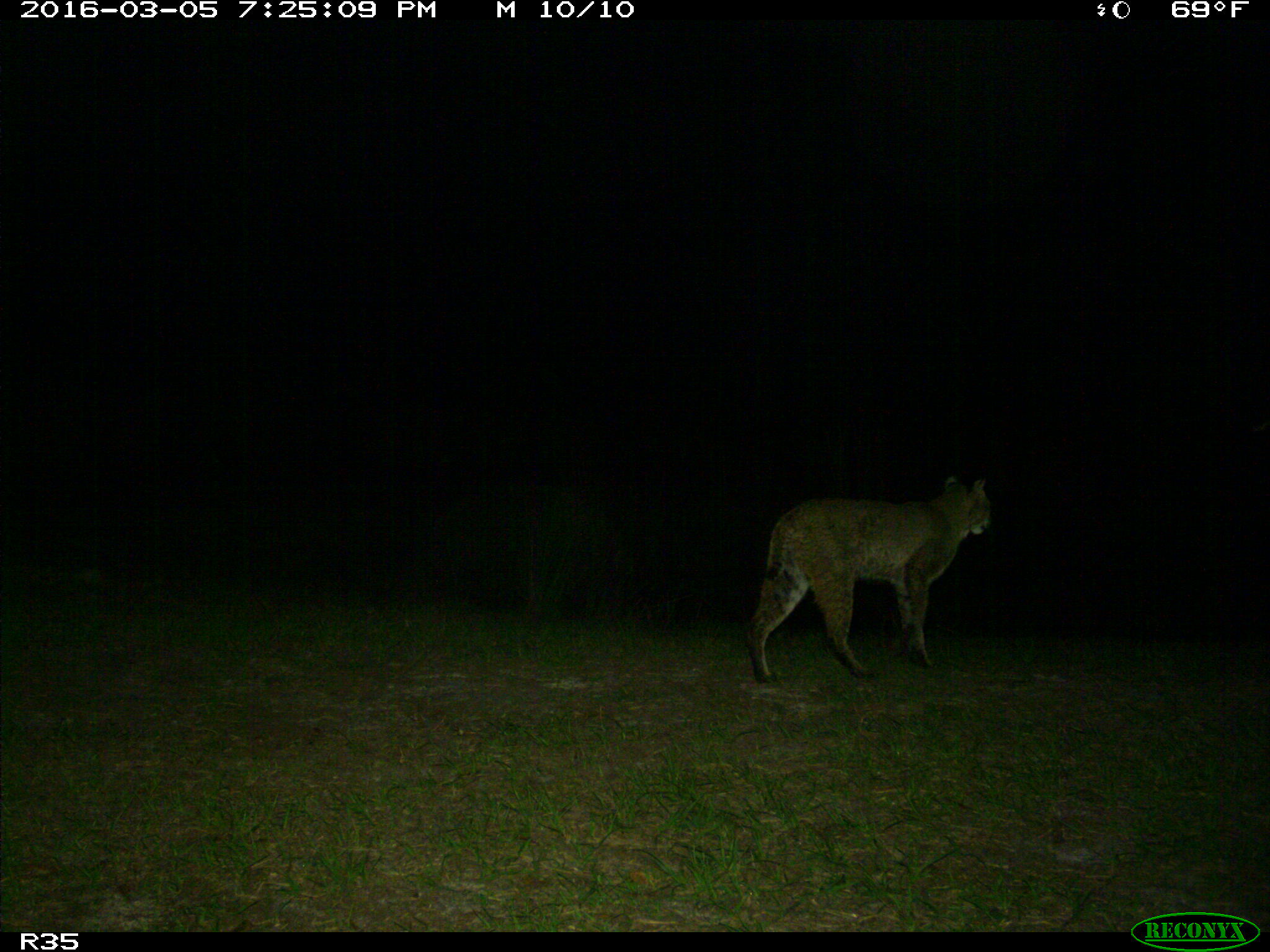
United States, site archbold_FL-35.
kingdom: Animalia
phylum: Chordata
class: Mammalia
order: Carnivora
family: Felidae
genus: Lynx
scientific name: Lynx rufus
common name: bobcat